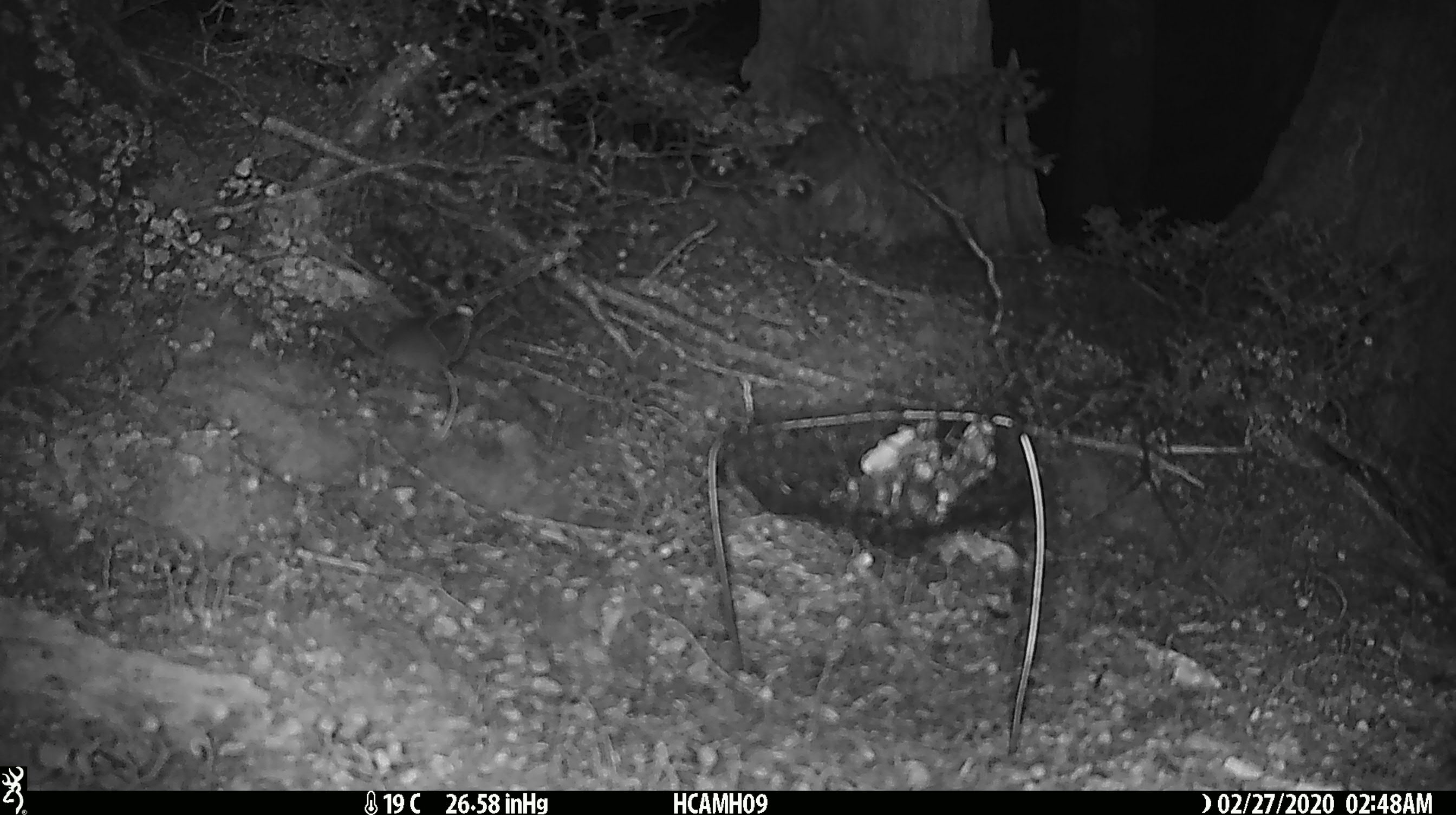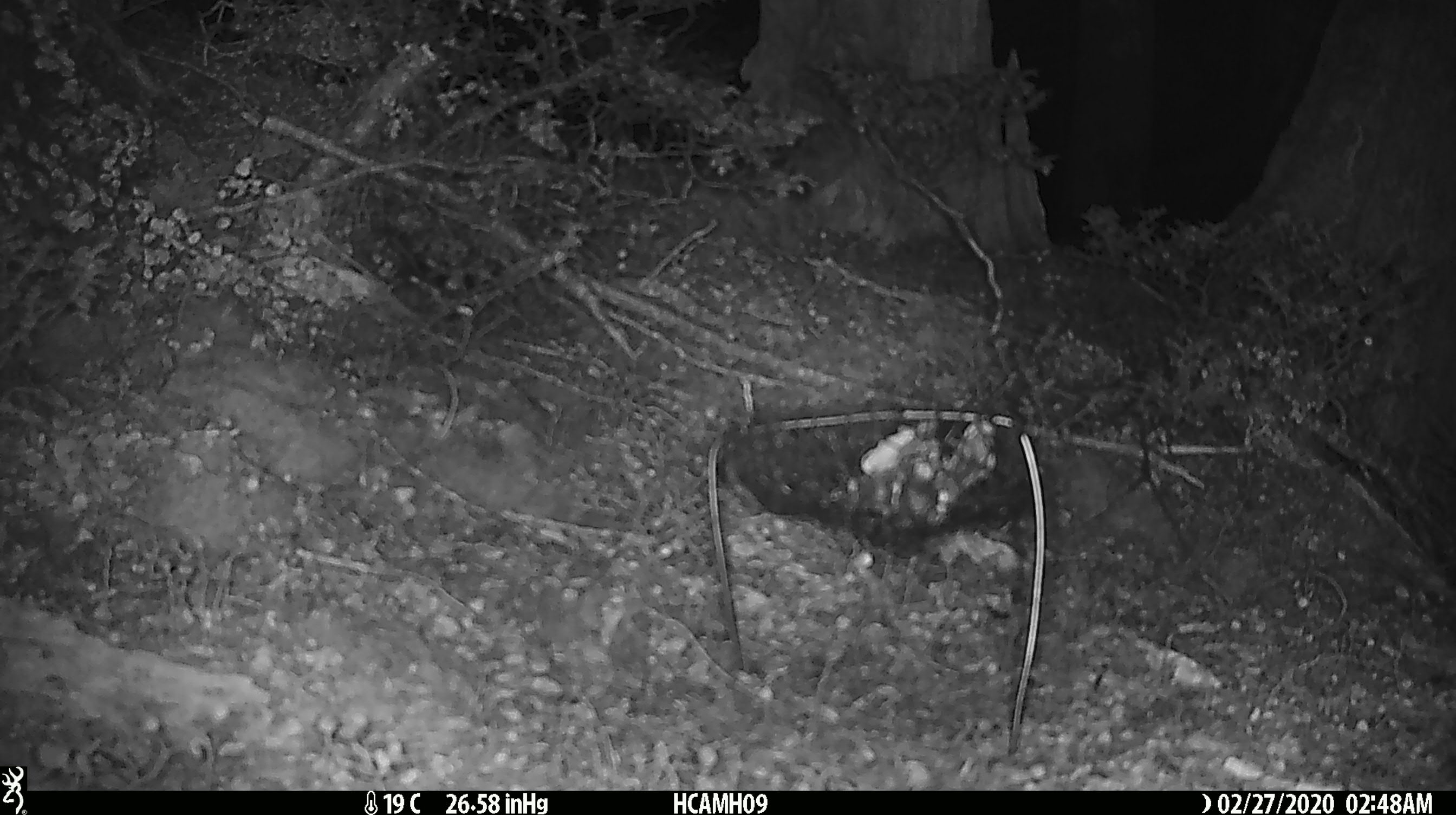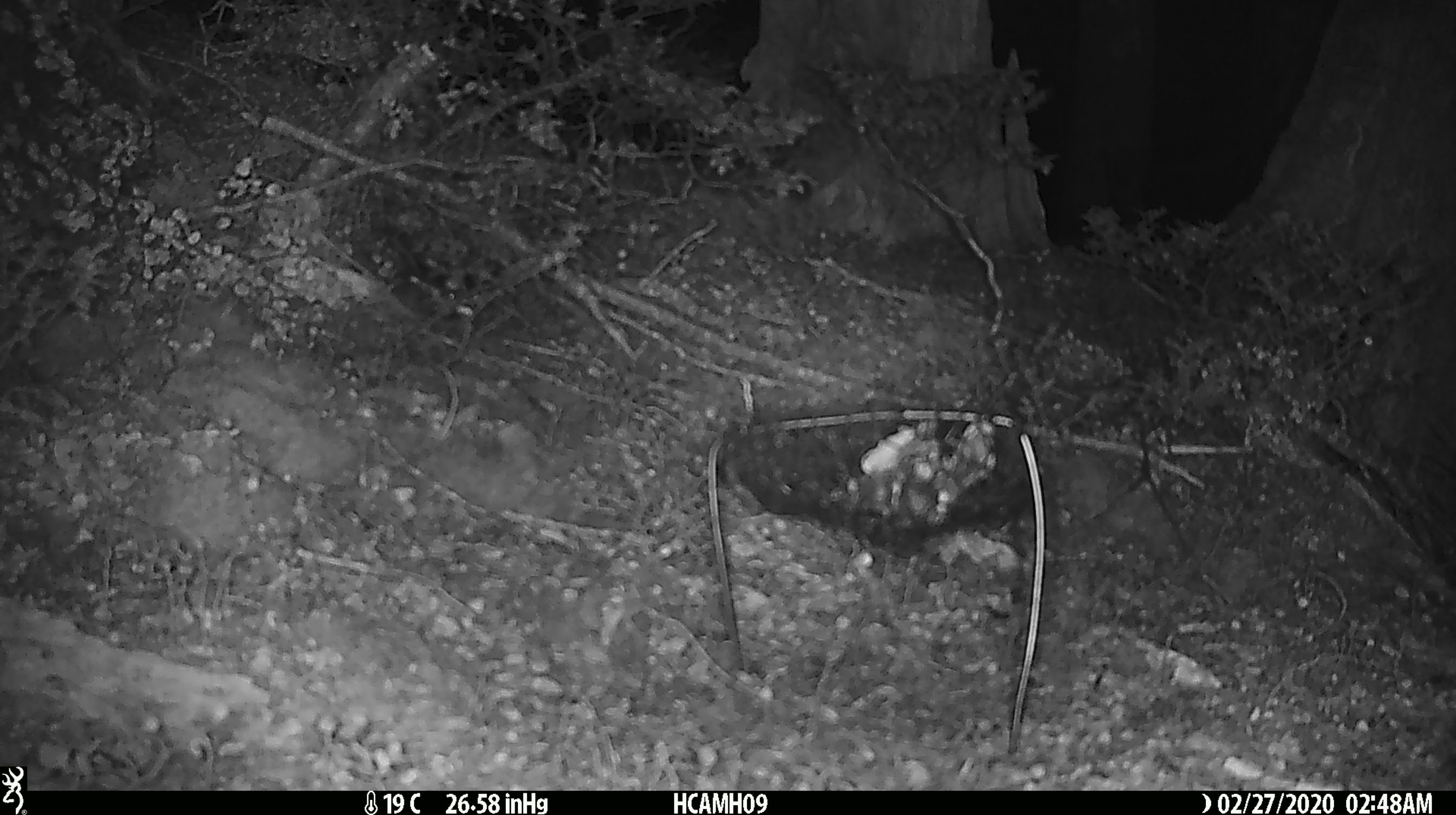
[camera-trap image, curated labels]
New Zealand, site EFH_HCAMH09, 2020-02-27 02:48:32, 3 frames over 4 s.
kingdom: Animalia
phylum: Chordata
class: Mammalia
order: Rodentia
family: Muridae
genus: Mus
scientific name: Mus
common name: mouse